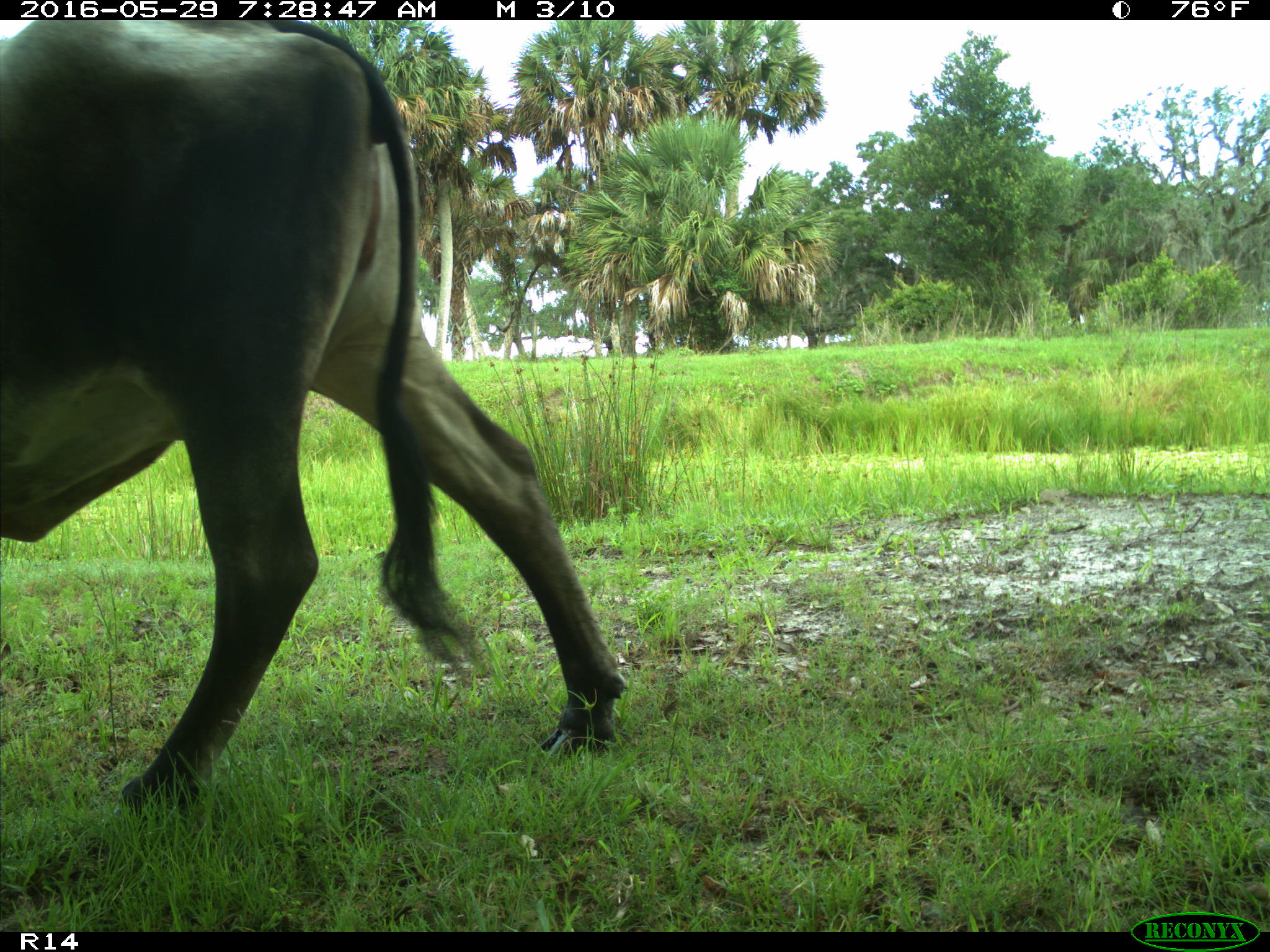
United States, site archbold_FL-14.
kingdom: Animalia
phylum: Chordata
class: Mammalia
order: Artiodactyla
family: Bovidae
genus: Bos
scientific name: Bos taurus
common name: domestic cow